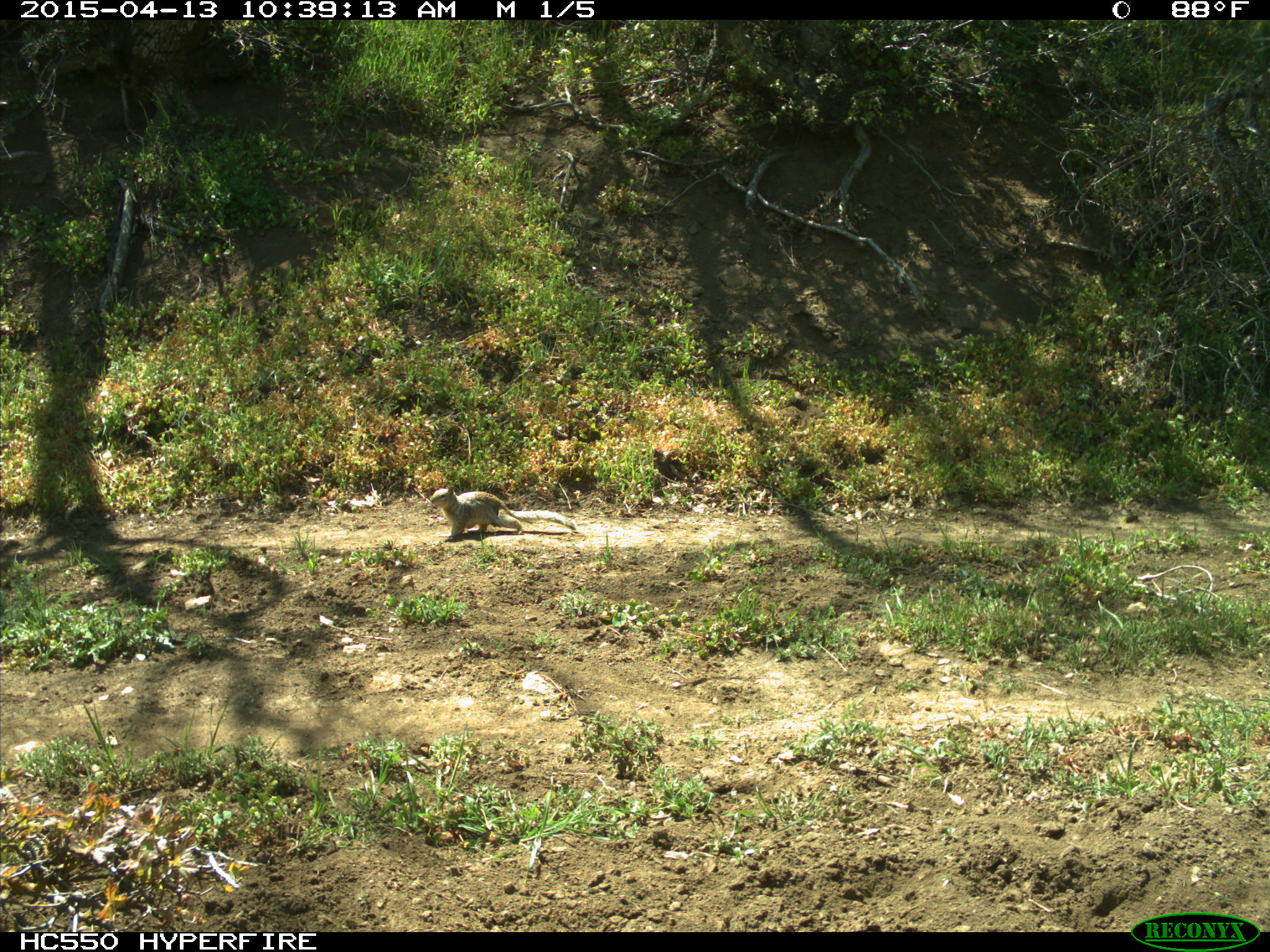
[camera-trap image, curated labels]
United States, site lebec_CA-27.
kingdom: Animalia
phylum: Chordata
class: Mammalia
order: Rodentia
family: Sciuridae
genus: Otospermophilus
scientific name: Otospermophilus beecheyi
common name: california ground squirrel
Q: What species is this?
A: Otospermophilus beecheyi (california ground squirrel).